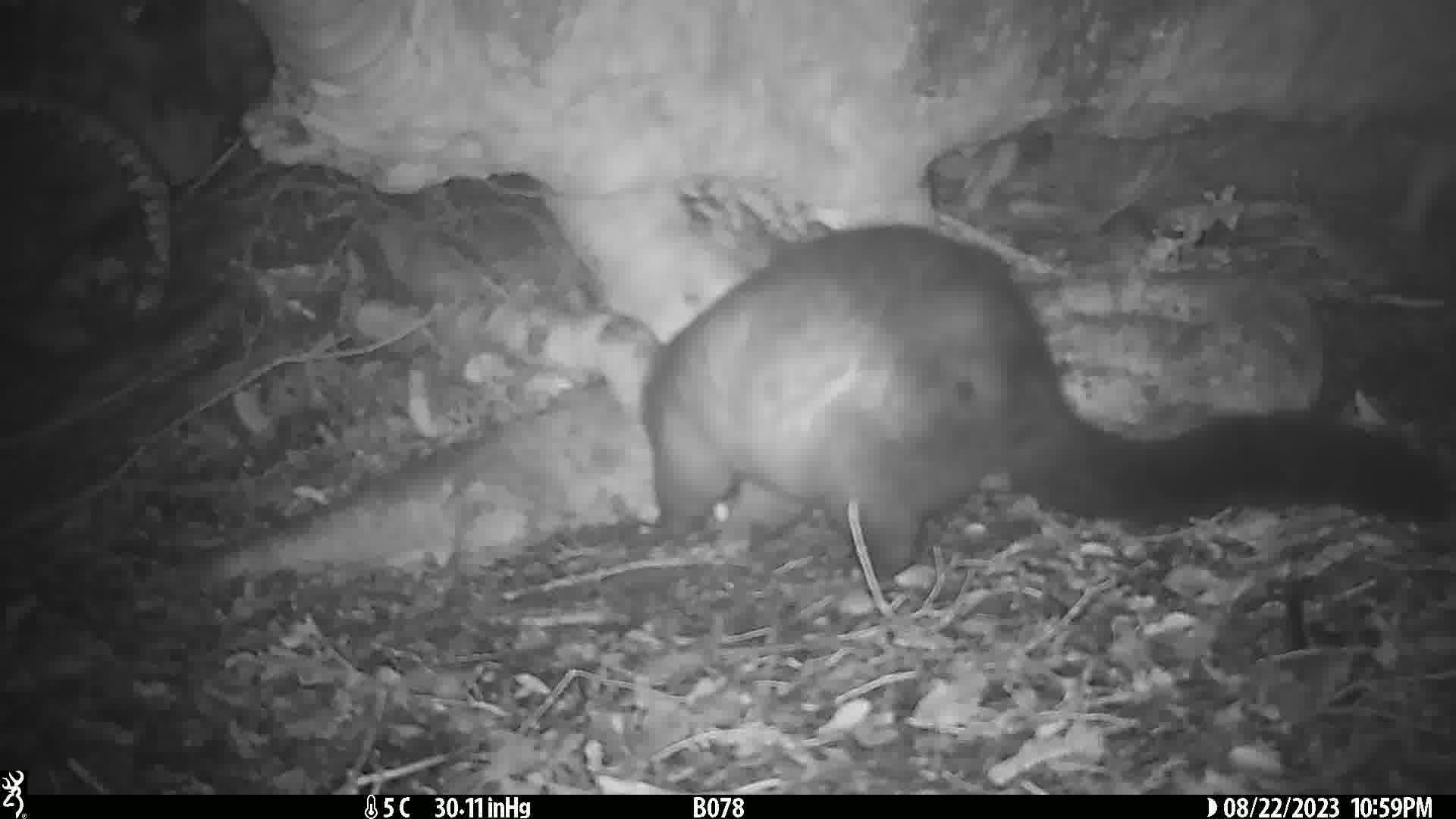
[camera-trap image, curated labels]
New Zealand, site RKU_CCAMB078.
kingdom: Animalia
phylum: Chordata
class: Mammalia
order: Diprotodontia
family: Phalangeridae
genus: Trichosurus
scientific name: Trichosurus vulpecula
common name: common brushtail possum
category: possum